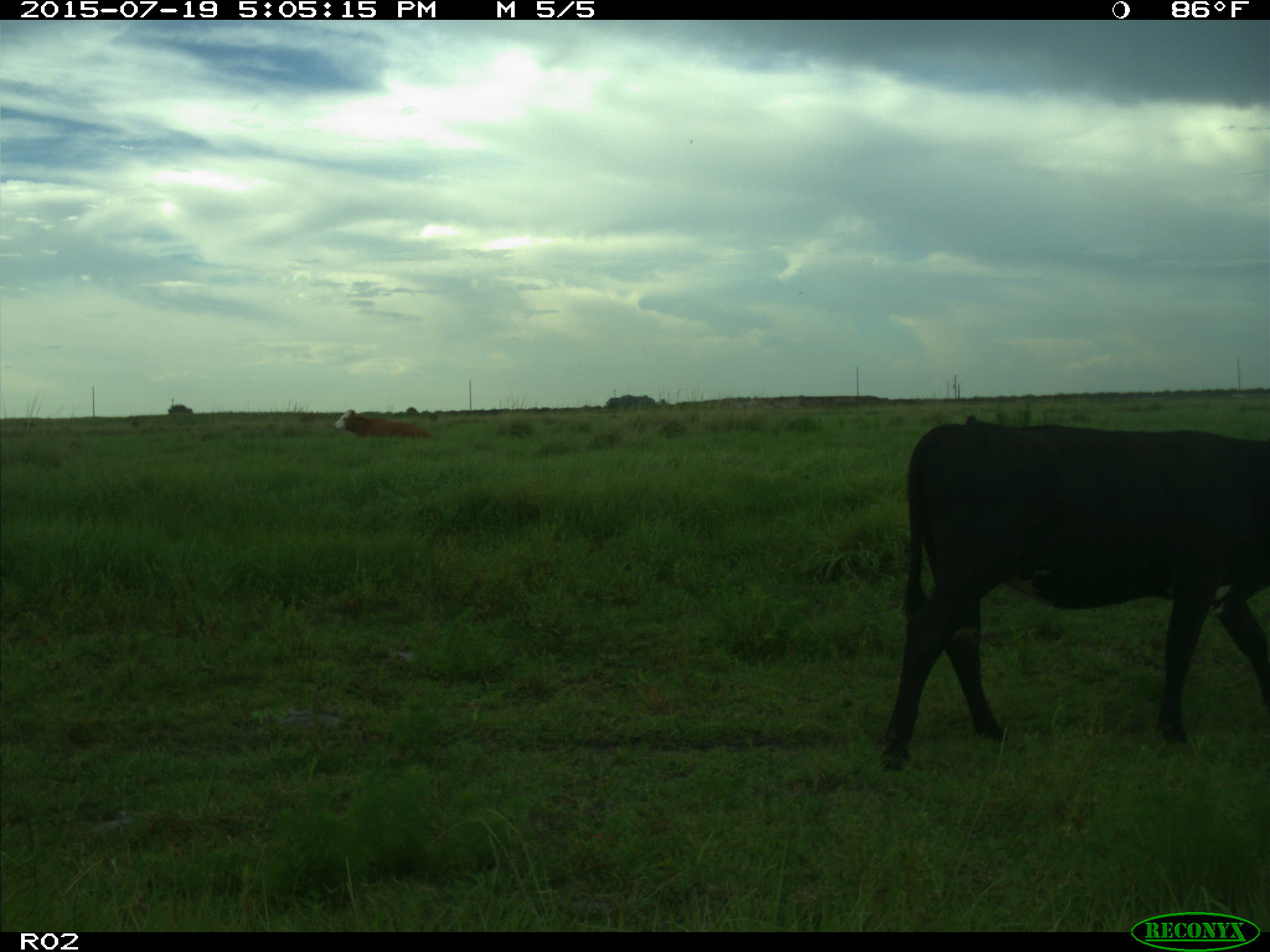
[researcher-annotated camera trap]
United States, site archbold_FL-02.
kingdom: Animalia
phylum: Chordata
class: Mammalia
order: Artiodactyla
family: Bovidae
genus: Bos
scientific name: Bos taurus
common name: domestic cow